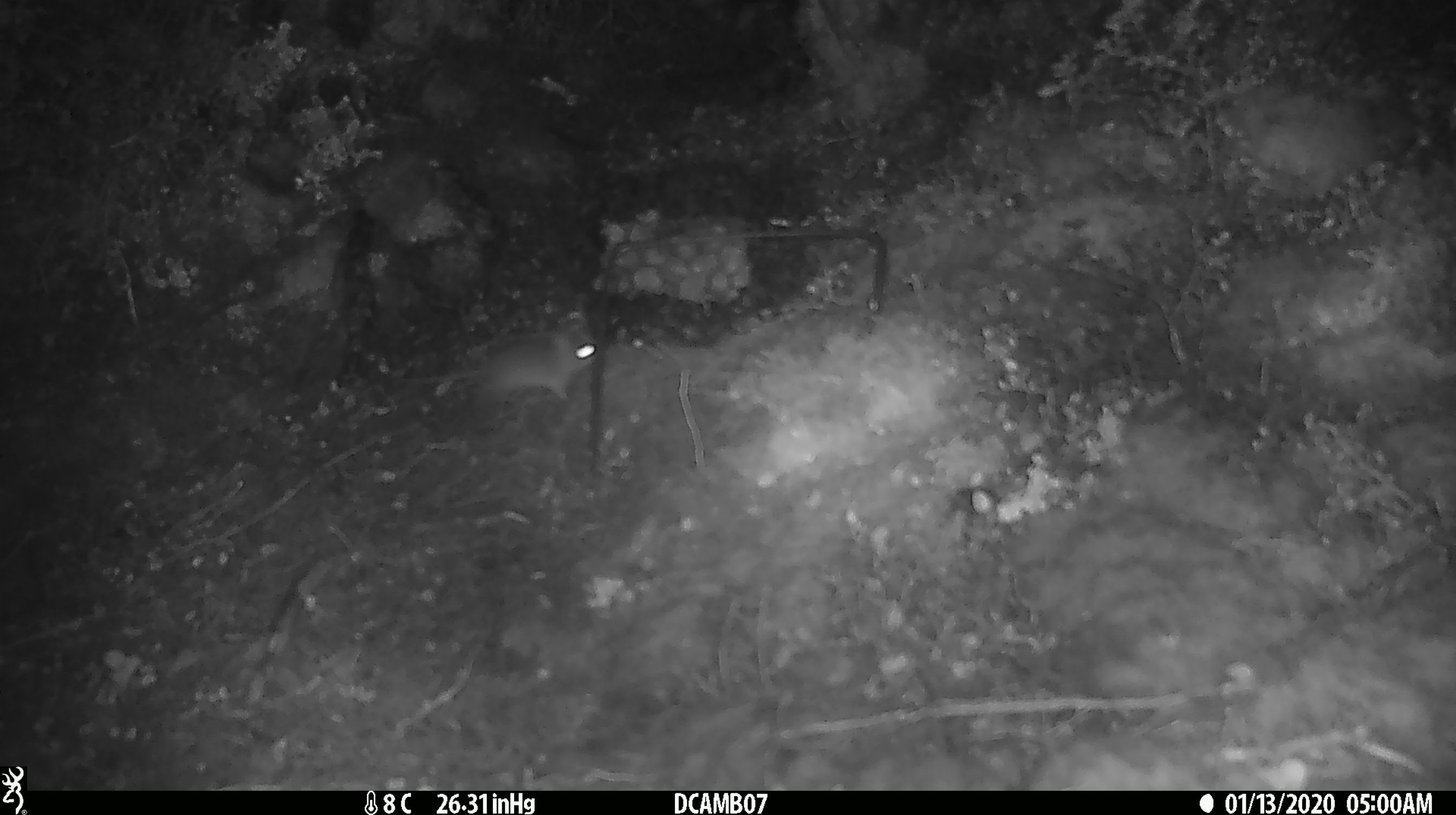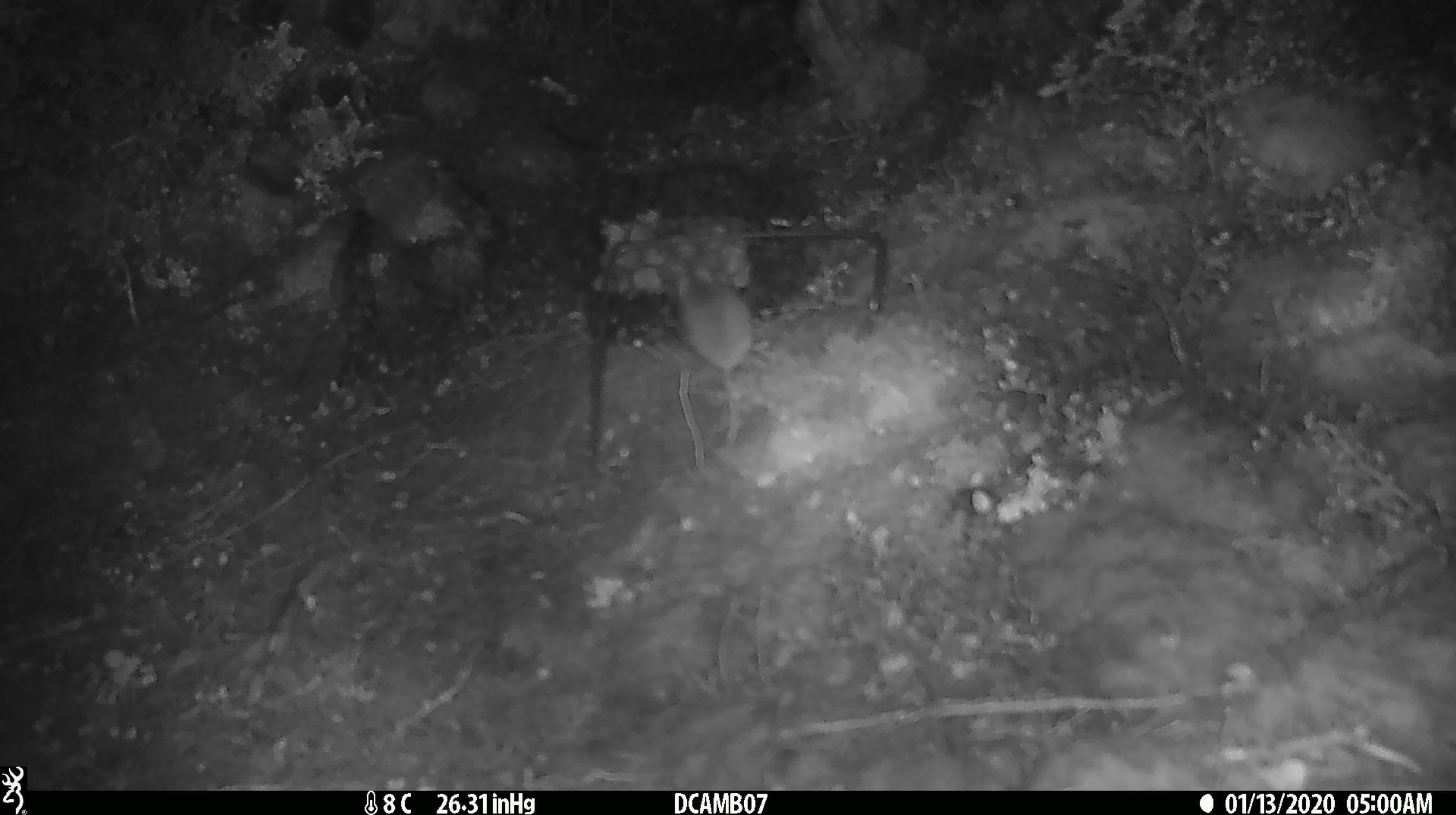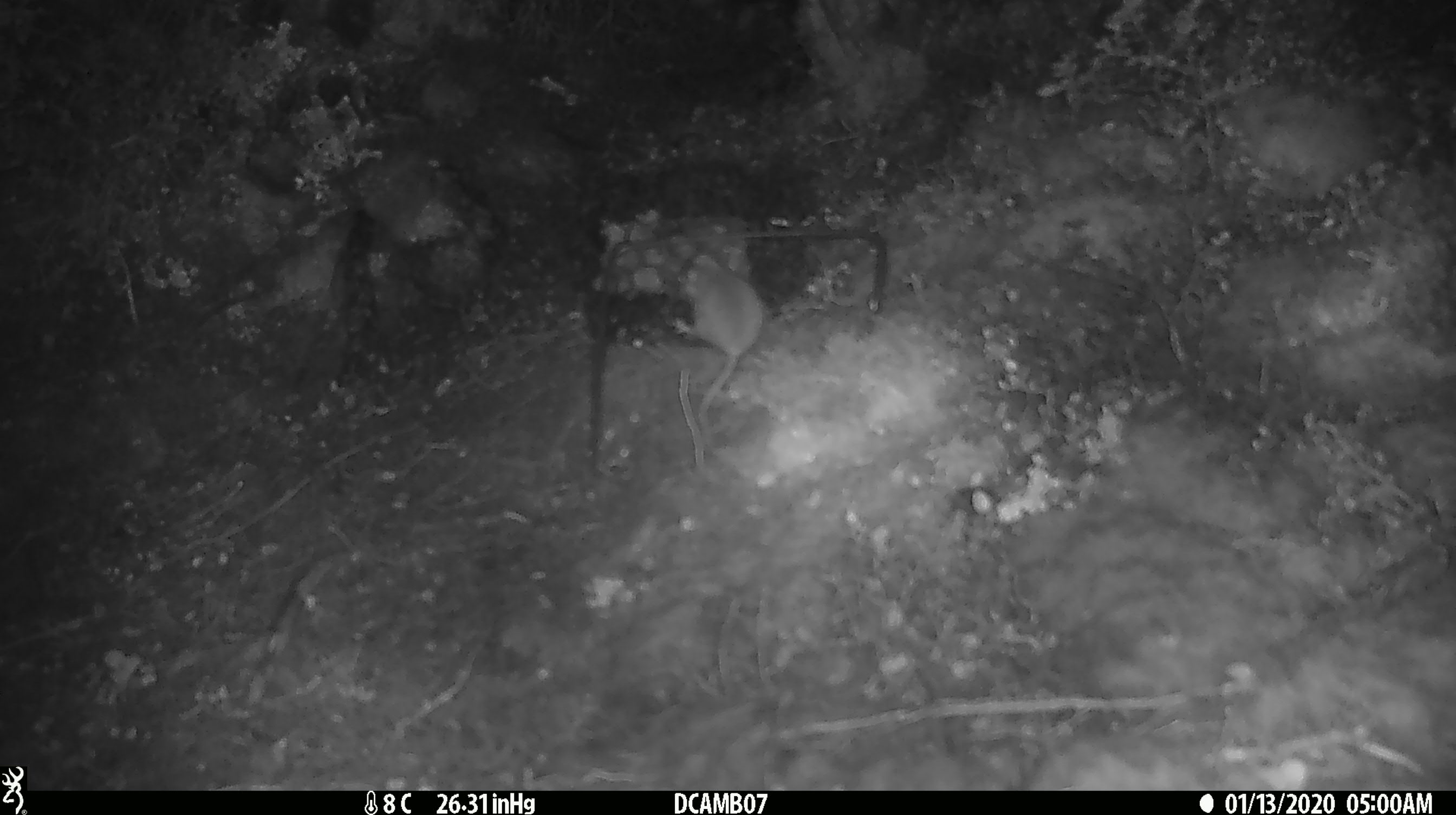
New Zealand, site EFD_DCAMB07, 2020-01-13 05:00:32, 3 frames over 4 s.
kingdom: Animalia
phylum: Chordata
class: Mammalia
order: Rodentia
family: Muridae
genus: Mus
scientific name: Mus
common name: mouse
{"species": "mouse (Mus)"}